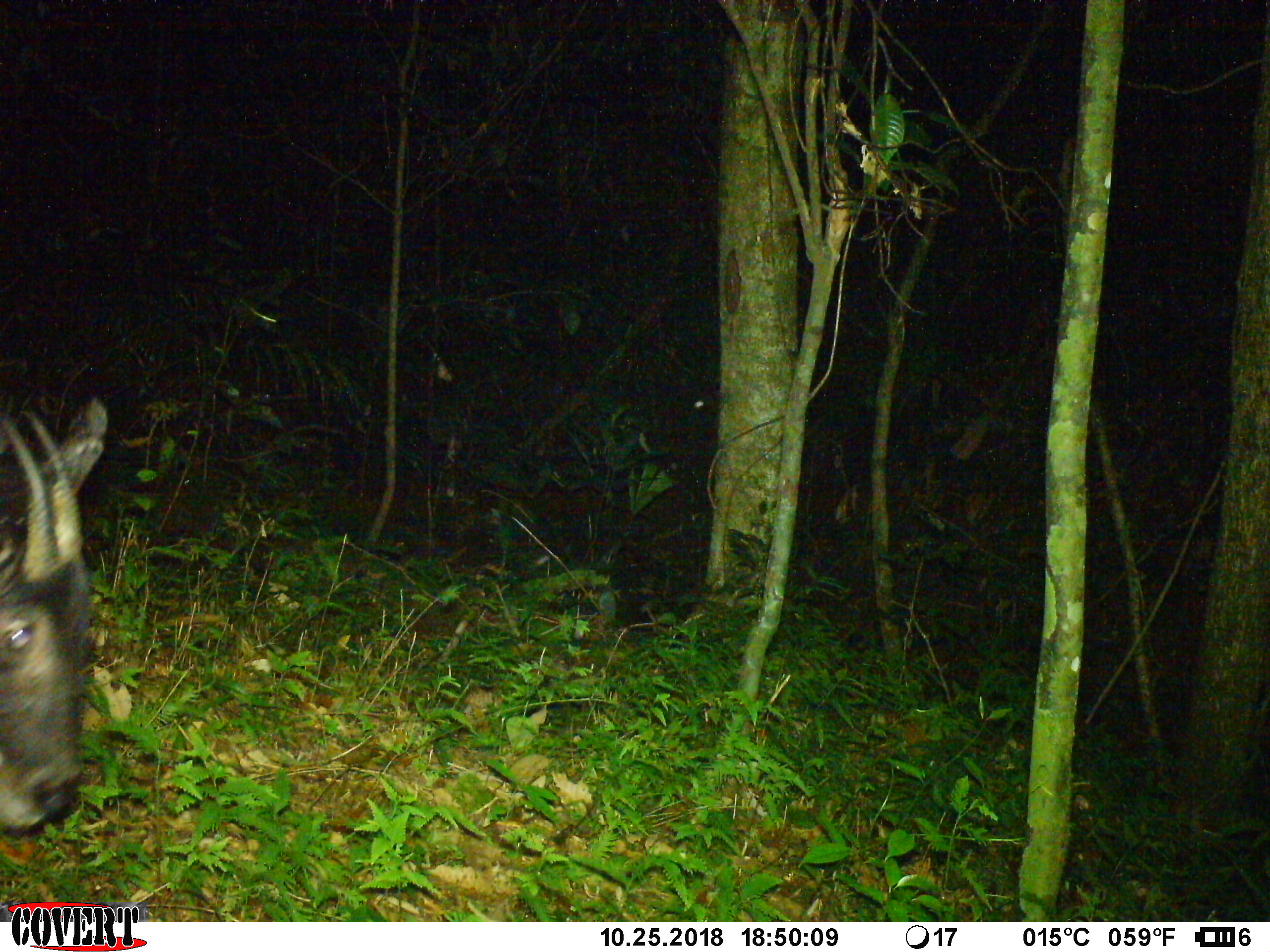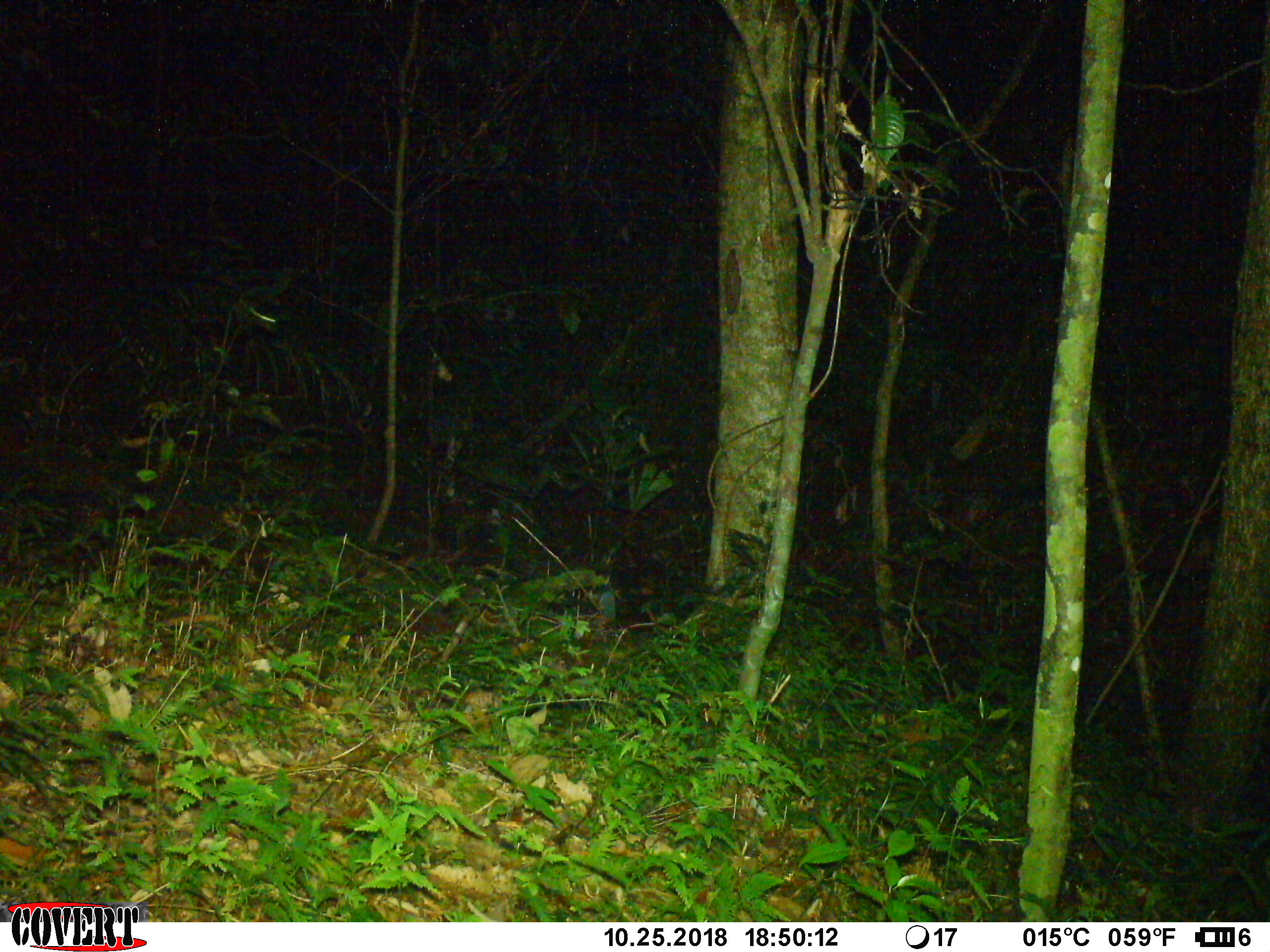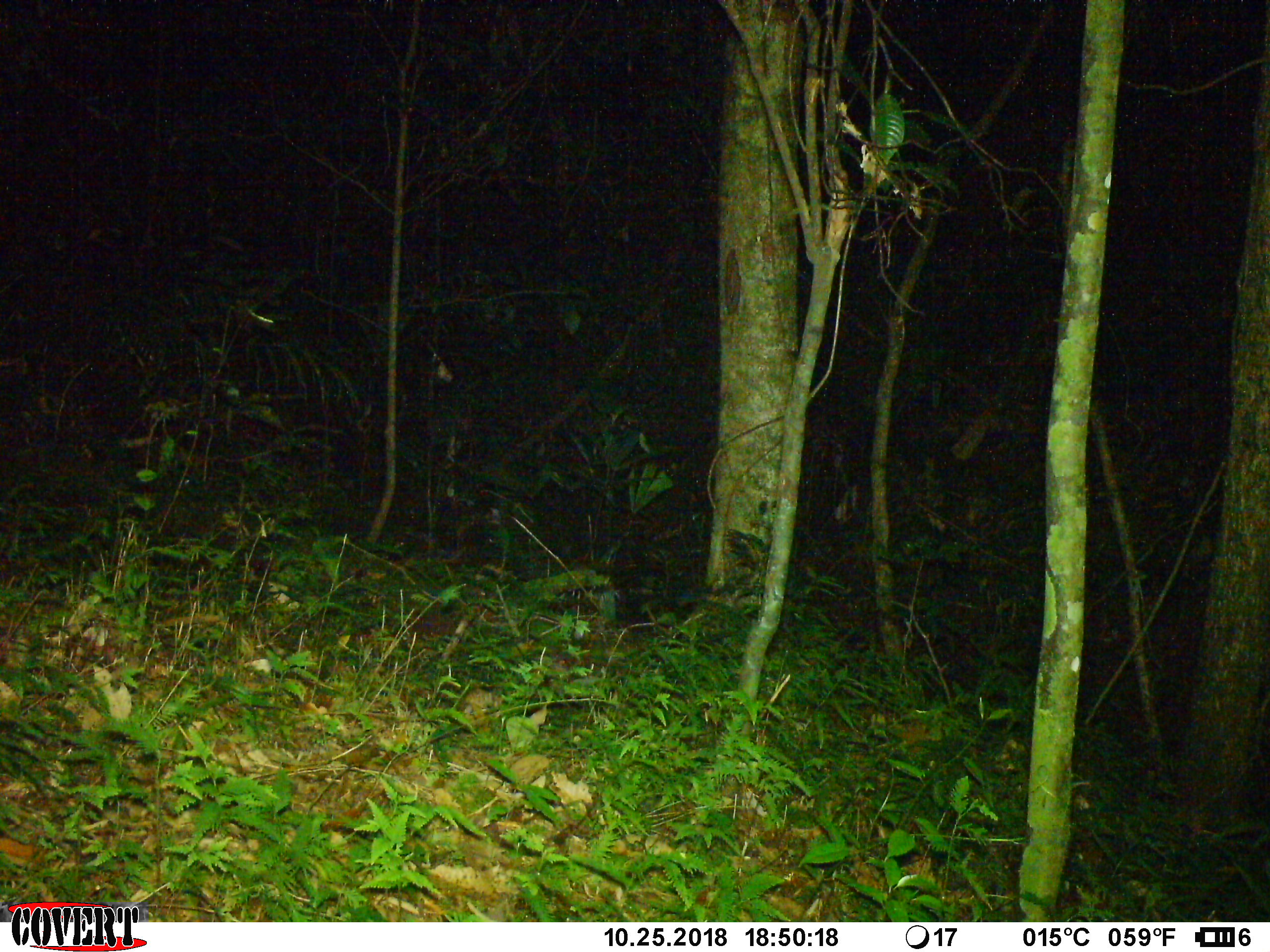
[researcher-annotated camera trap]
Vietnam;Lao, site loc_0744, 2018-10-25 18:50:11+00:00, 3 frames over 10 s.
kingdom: Animalia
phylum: Chordata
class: Mammalia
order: Artiodactyla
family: Bovidae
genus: Capricornis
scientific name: Capricornis sumatraensis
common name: chinese serow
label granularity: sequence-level